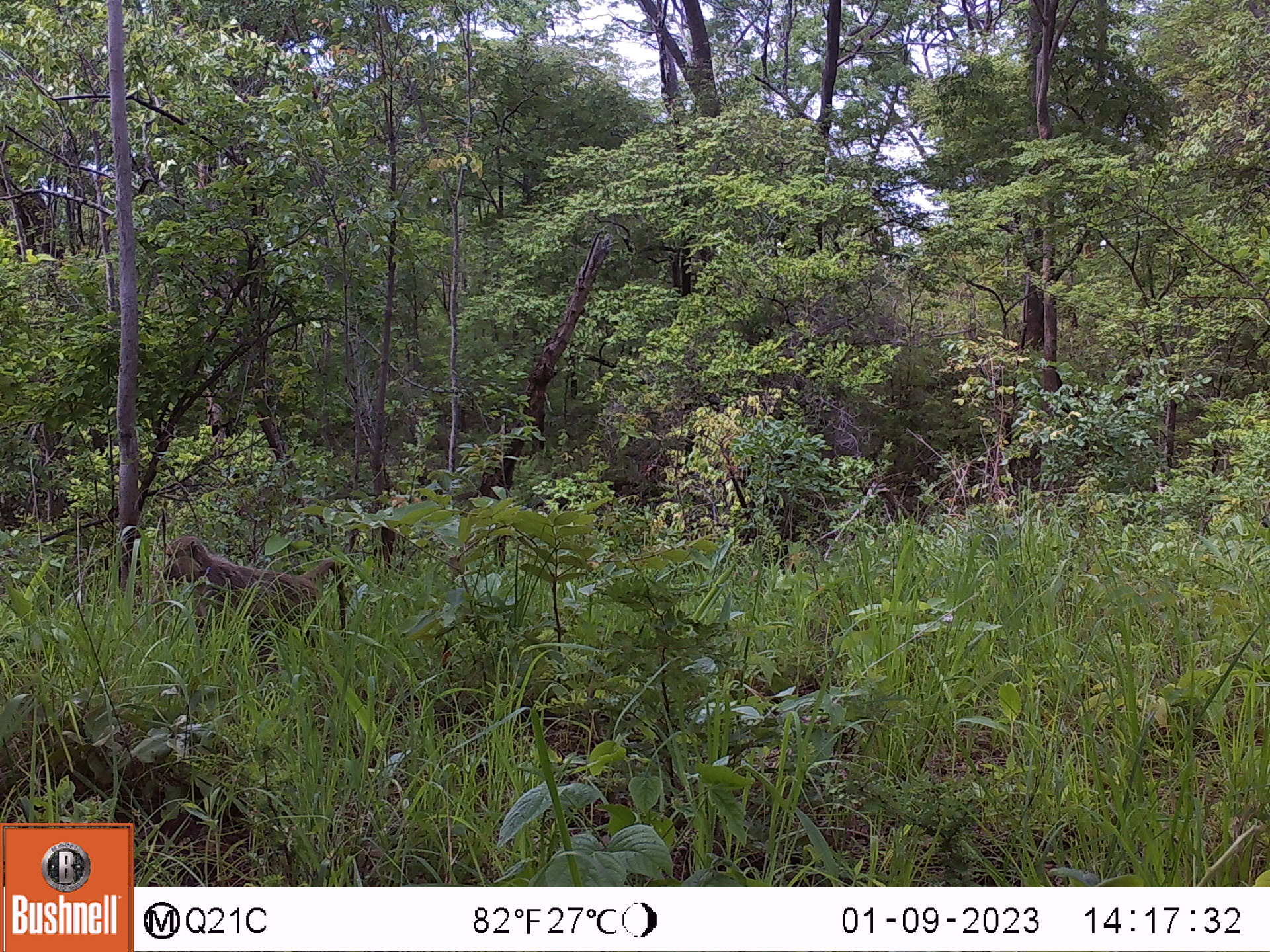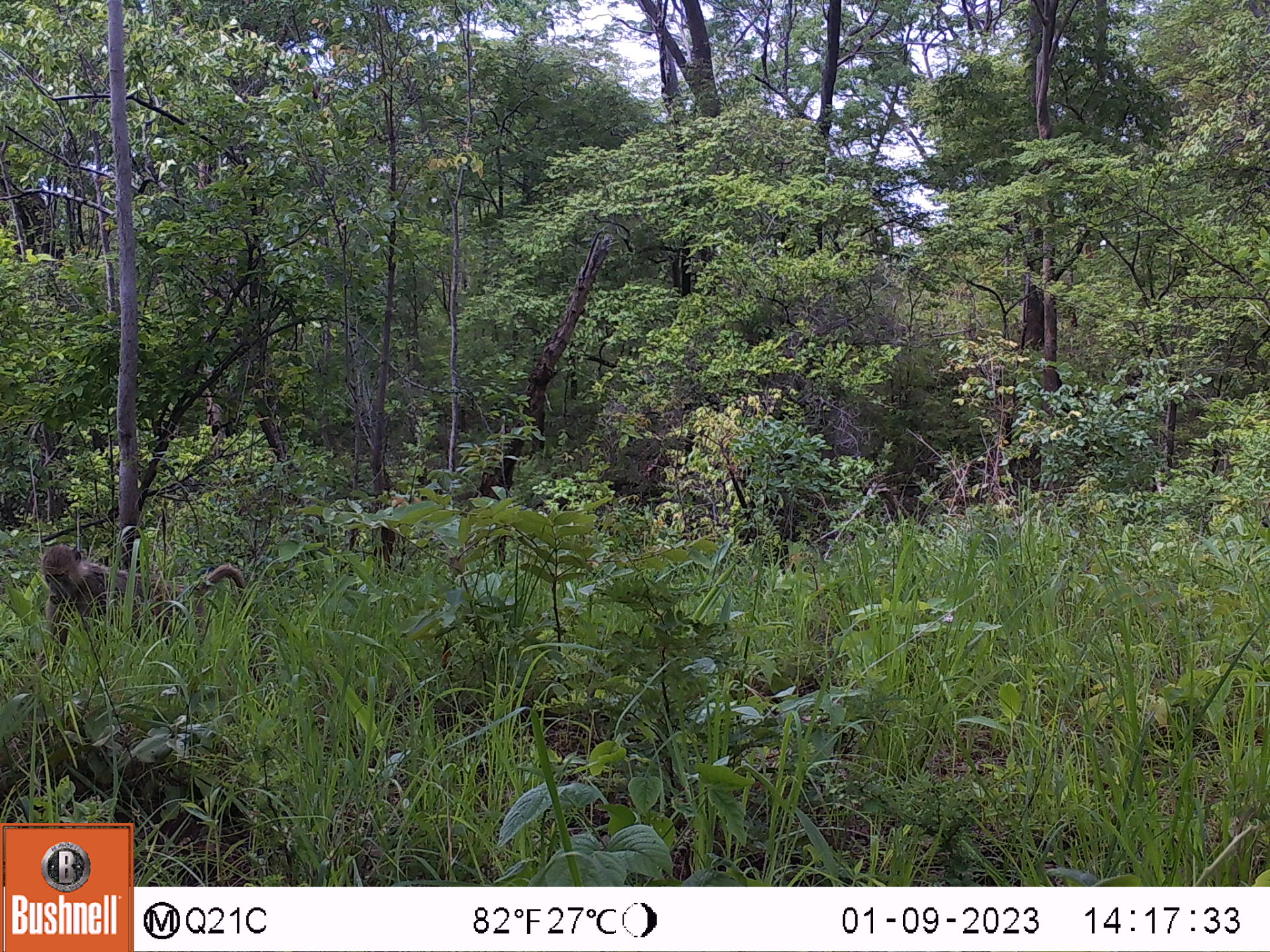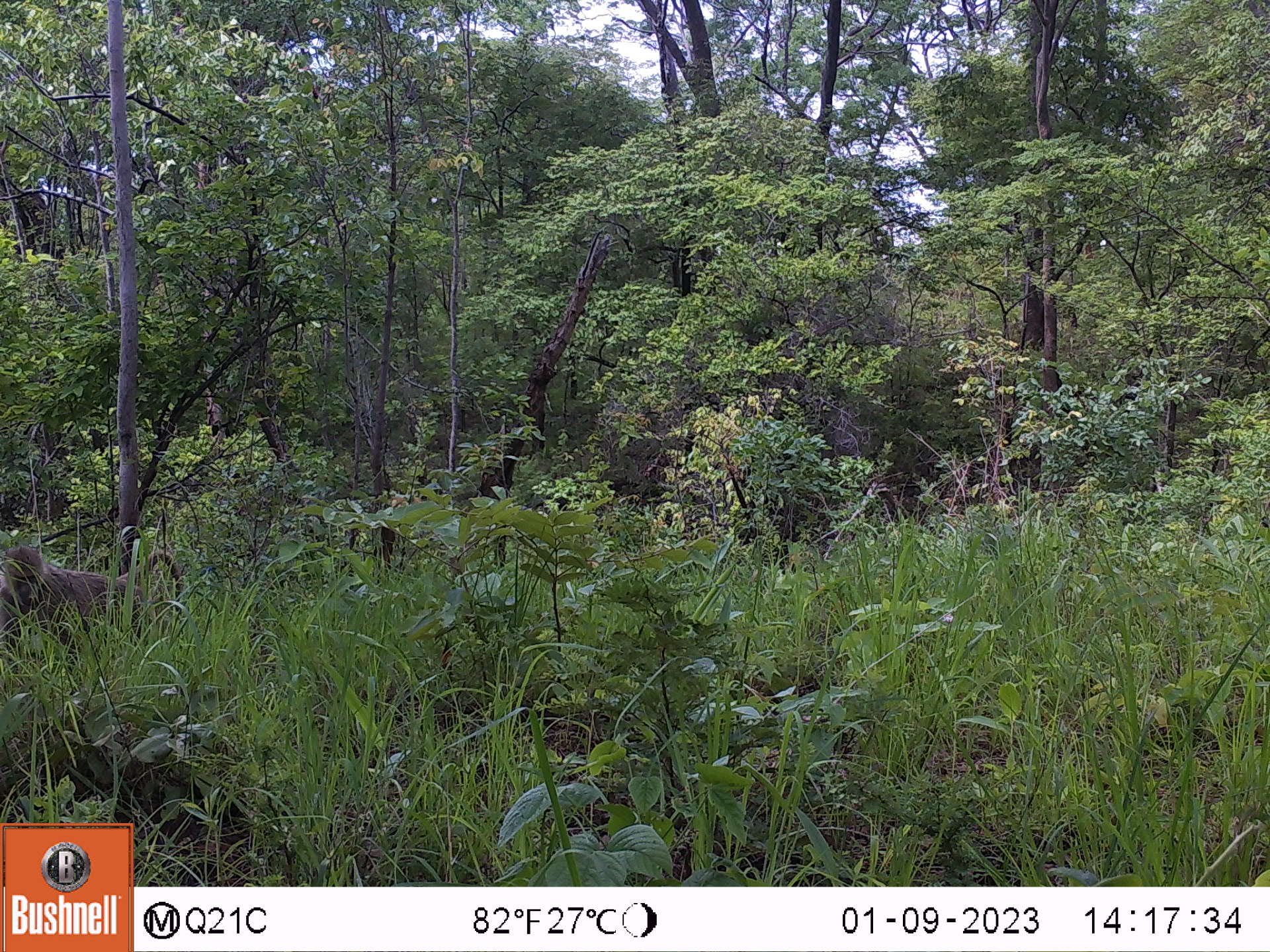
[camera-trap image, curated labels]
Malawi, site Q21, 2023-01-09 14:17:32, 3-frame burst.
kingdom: Animalia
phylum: Chordata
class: Mammalia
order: Primates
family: Cercopithecidae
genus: Papio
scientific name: Papio cynocephalus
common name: yellow baboon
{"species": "yellow baboon (Papio cynocephalus)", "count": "1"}